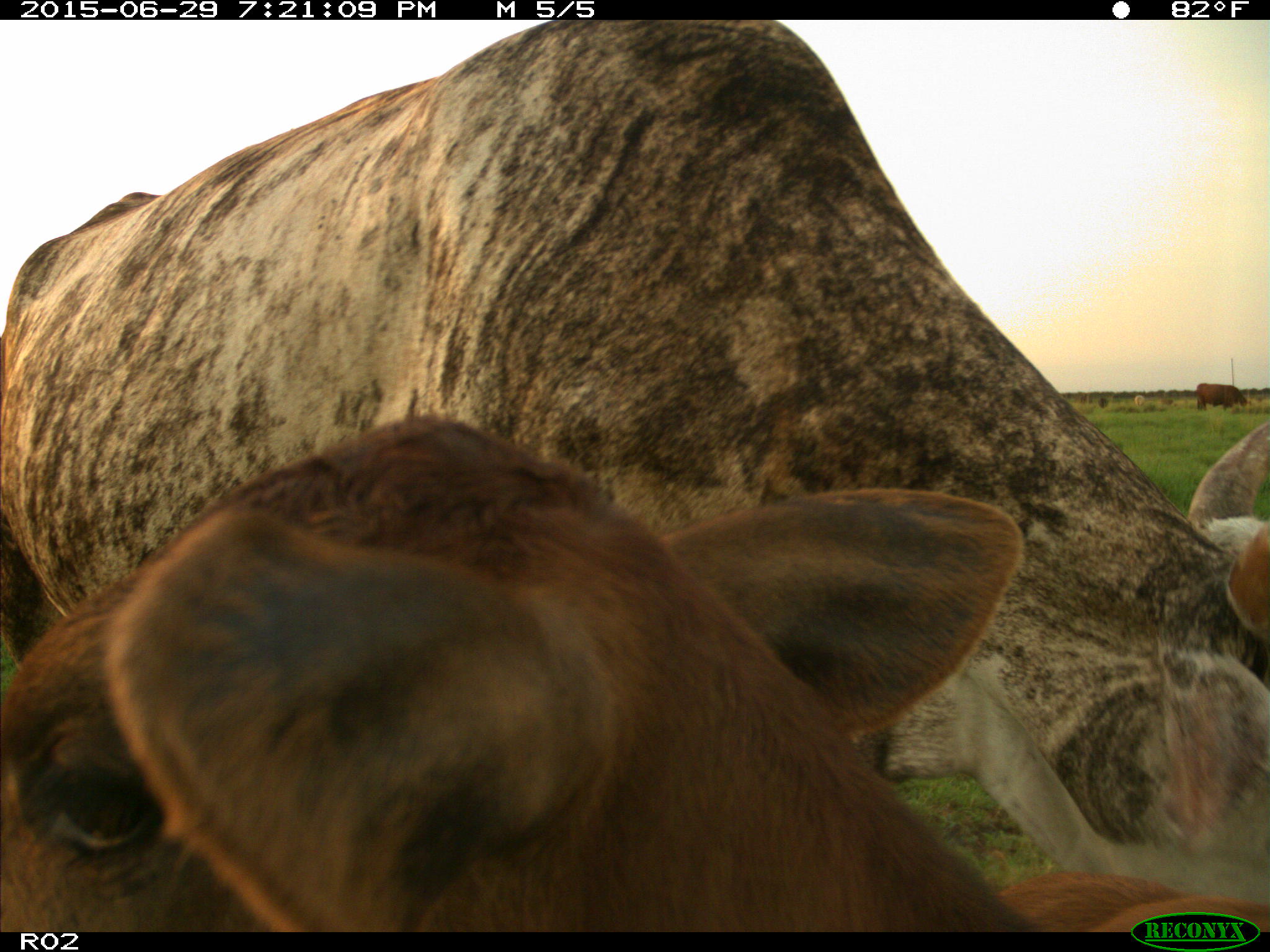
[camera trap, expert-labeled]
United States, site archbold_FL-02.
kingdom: Animalia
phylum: Chordata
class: Mammalia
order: Artiodactyla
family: Bovidae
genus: Bos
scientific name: Bos taurus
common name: domestic cow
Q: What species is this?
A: Bos taurus (domestic cow).